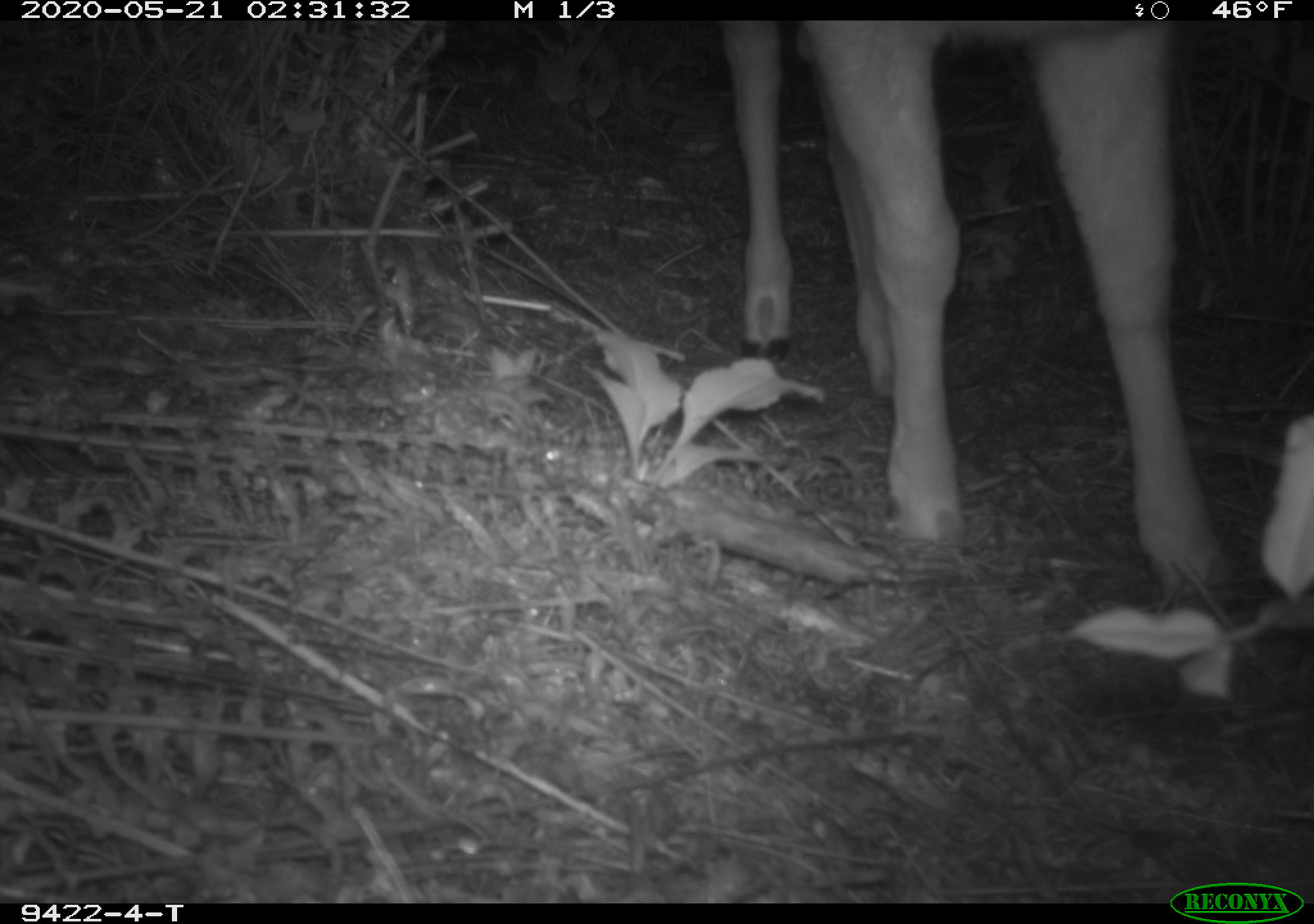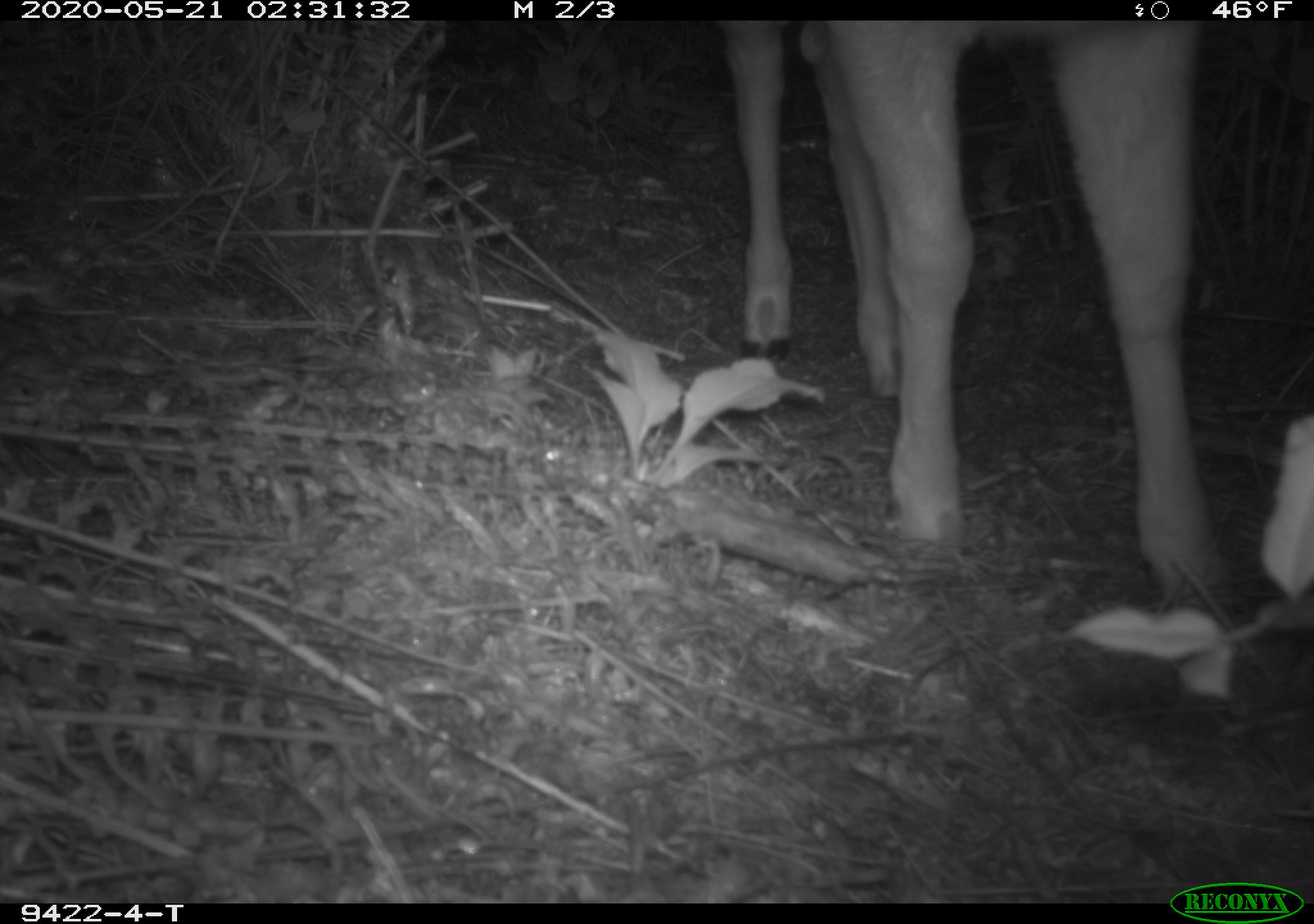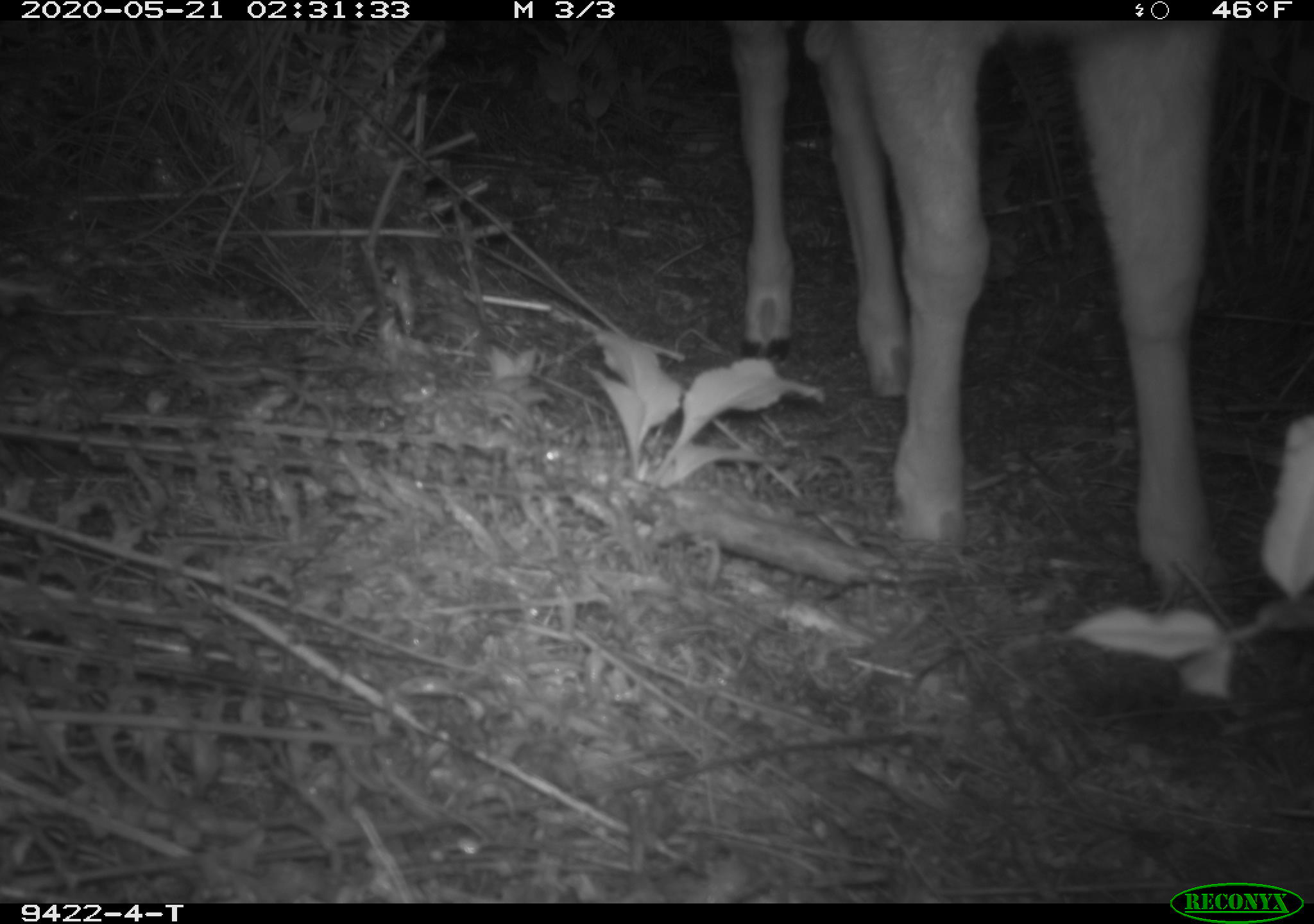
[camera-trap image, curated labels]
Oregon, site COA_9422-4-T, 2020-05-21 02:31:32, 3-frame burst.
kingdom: Animalia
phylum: Chordata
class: Mammalia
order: Artiodactyla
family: Cervidae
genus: Odocoileus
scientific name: Odocoileus hemionus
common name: black-tailed deer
Black-tailed deer (Odocoileus hemionus).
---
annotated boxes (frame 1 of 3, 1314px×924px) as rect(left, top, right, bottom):
black-tailed deer: rect(721, 24, 1232, 604)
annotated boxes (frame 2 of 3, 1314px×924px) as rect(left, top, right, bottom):
black-tailed deer: rect(715, 26, 1234, 640)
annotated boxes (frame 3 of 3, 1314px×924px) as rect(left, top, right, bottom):
black-tailed deer: rect(719, 28, 1243, 610)